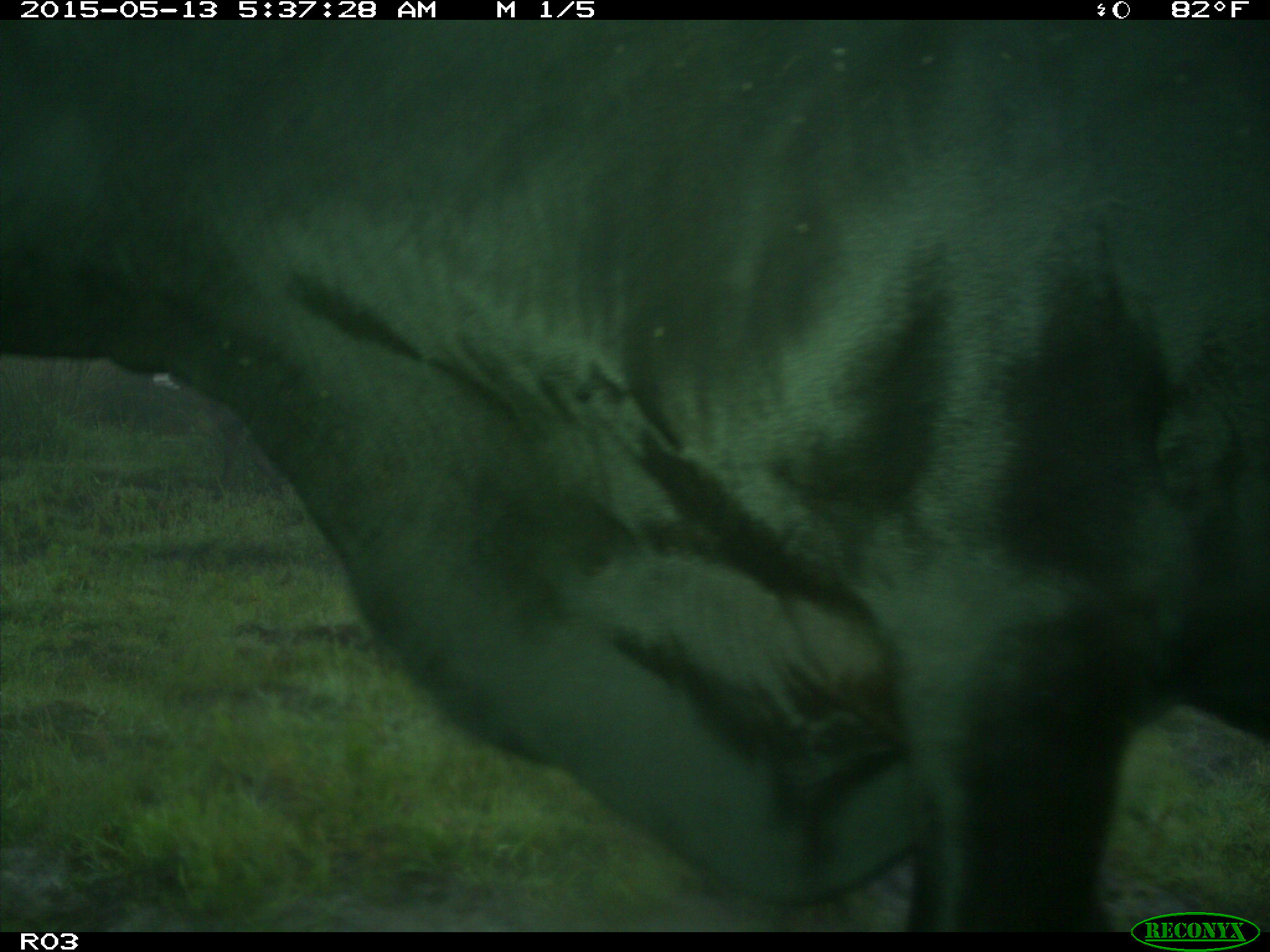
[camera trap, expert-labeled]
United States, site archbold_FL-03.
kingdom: Animalia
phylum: Chordata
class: Mammalia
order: Artiodactyla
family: Bovidae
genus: Bos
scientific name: Bos taurus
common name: domestic cow